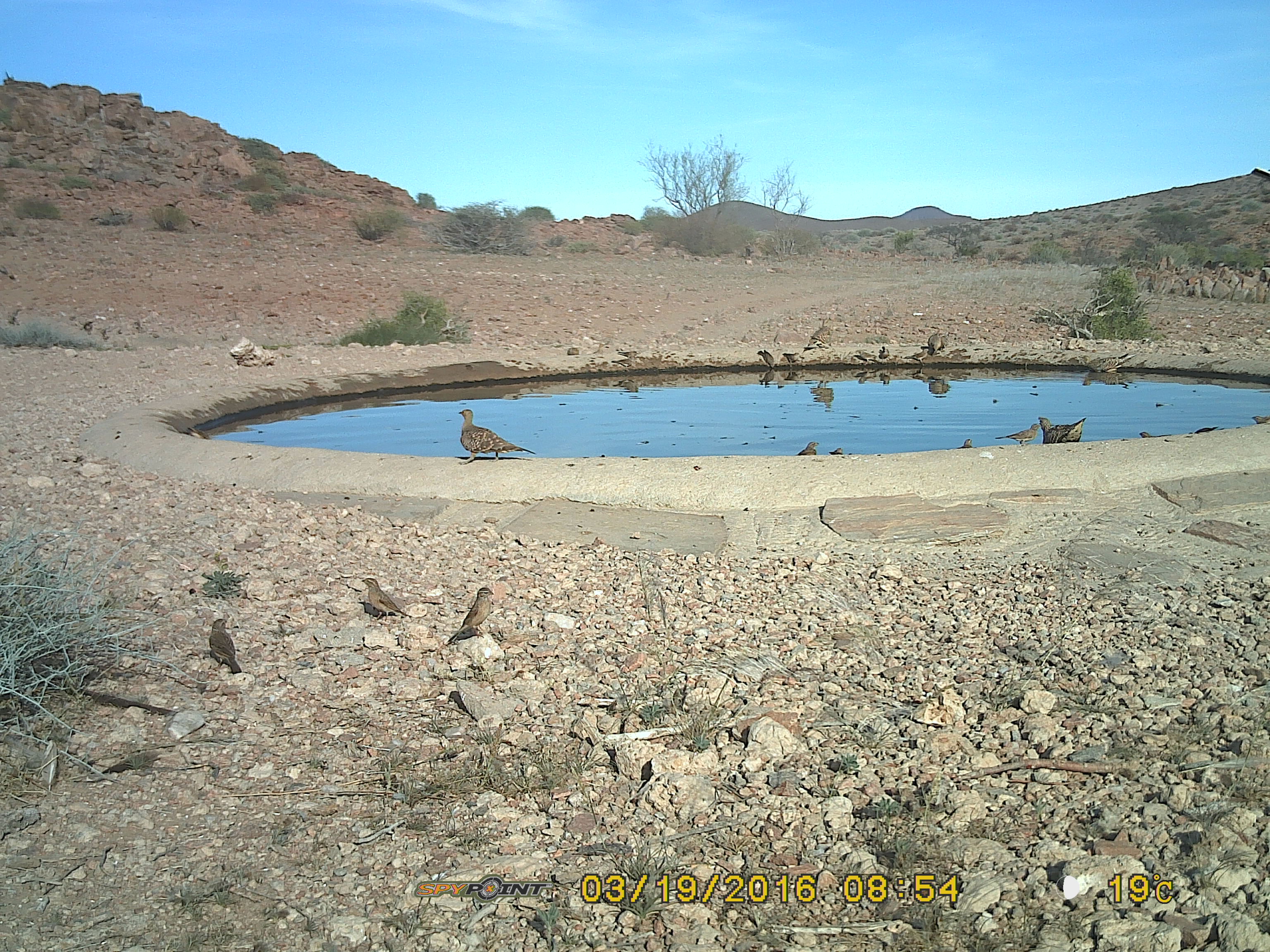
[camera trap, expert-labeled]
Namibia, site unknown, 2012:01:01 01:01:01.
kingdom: Animalia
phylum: Chordata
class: Aves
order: Pterocliformes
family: Pteroclidae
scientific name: Pteroclidae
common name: sandgrouse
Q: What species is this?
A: Pteroclidae (sandgrouse).